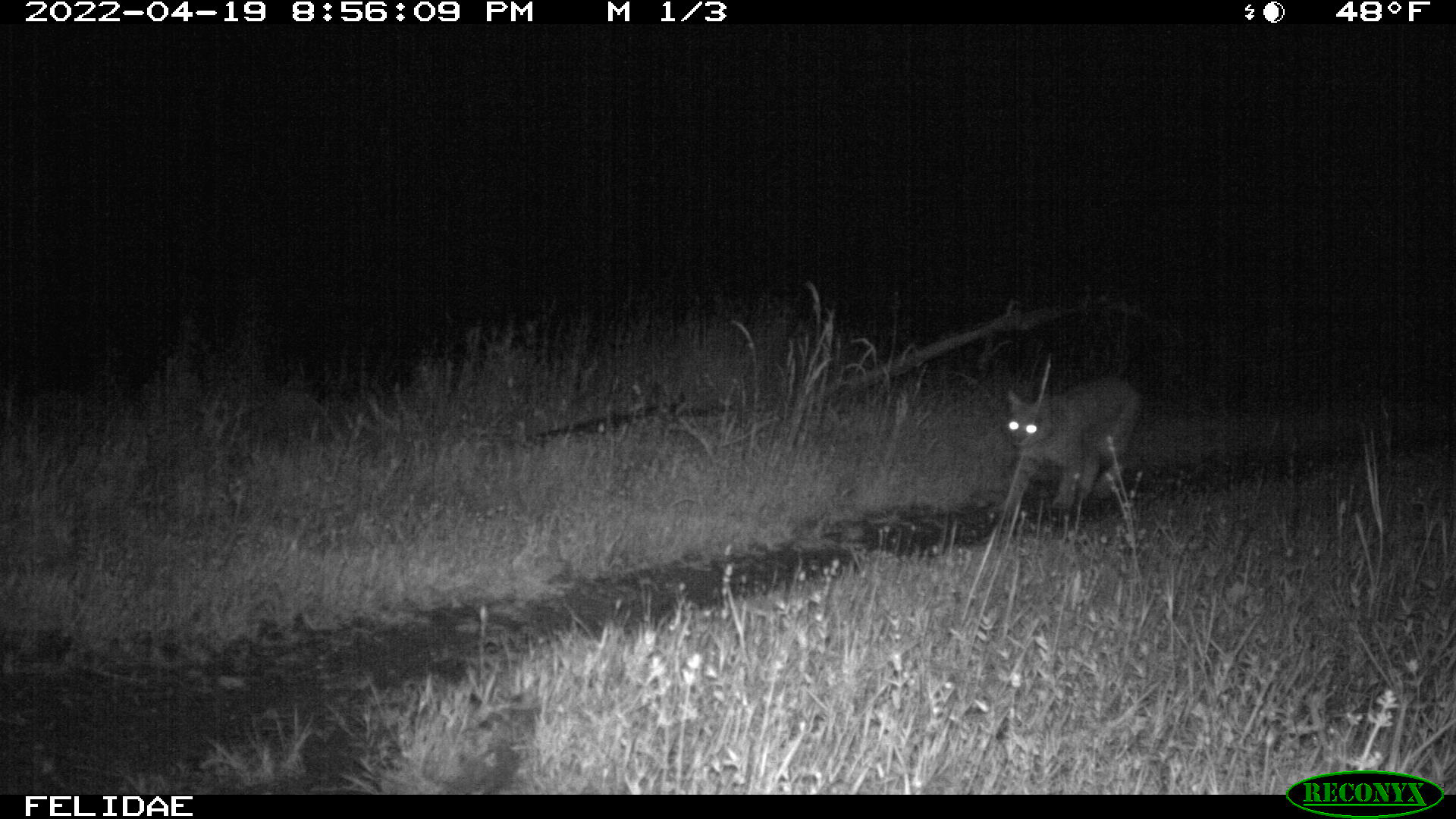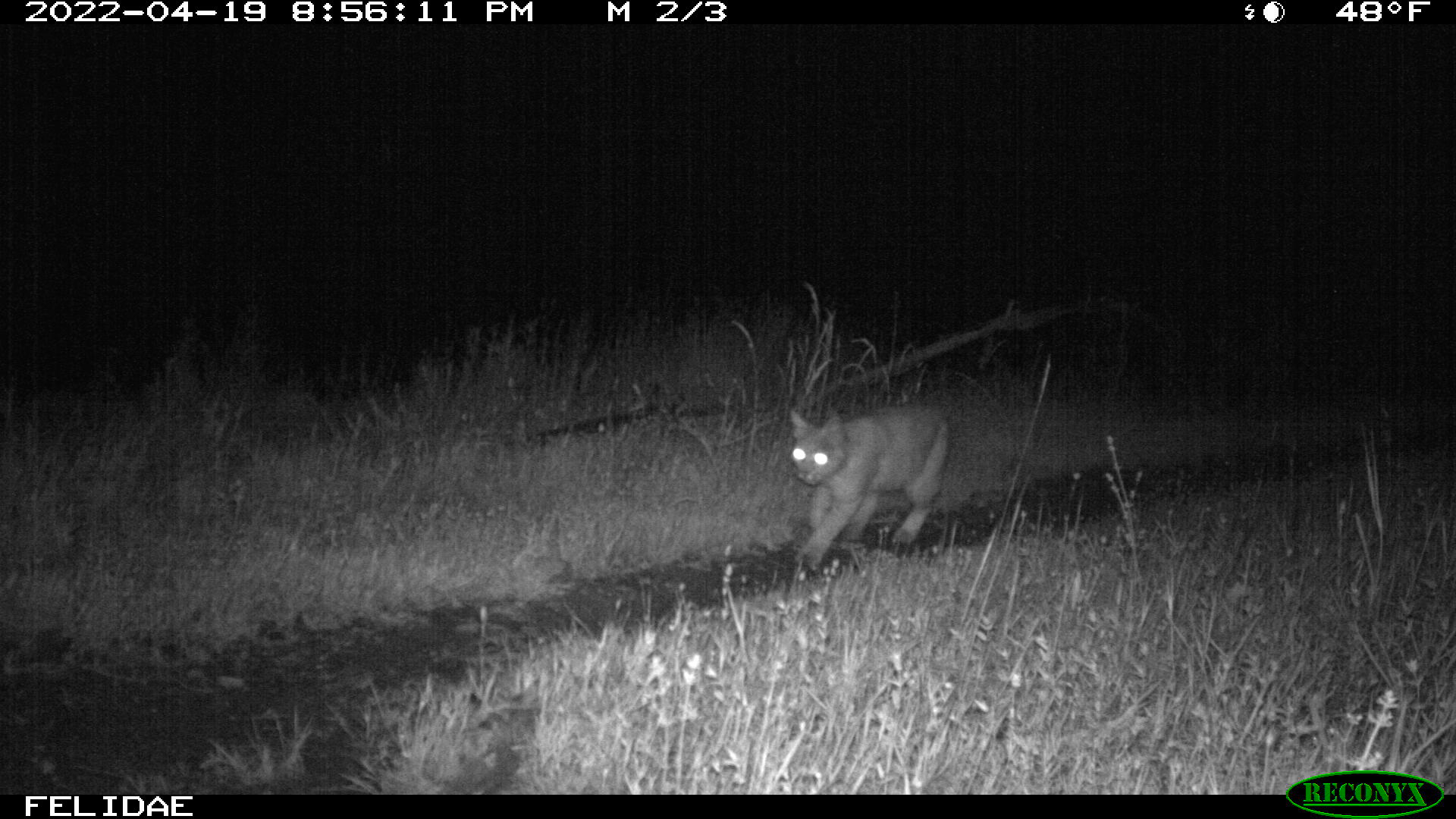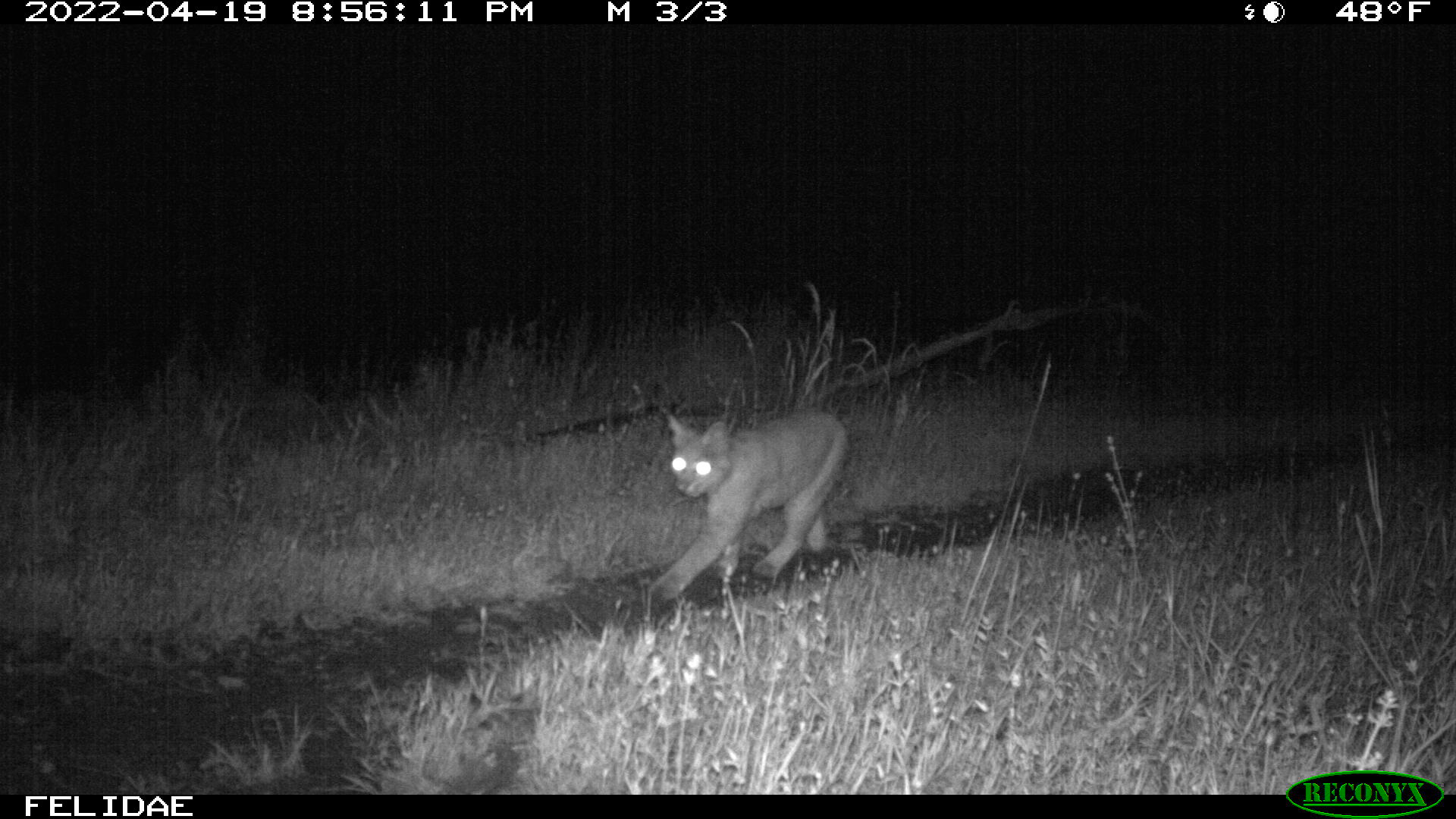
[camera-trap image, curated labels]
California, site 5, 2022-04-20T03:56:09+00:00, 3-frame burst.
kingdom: Animalia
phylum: Chordata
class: Mammalia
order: Carnivora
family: Felidae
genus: Lynx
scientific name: Lynx rufus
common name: bobcat